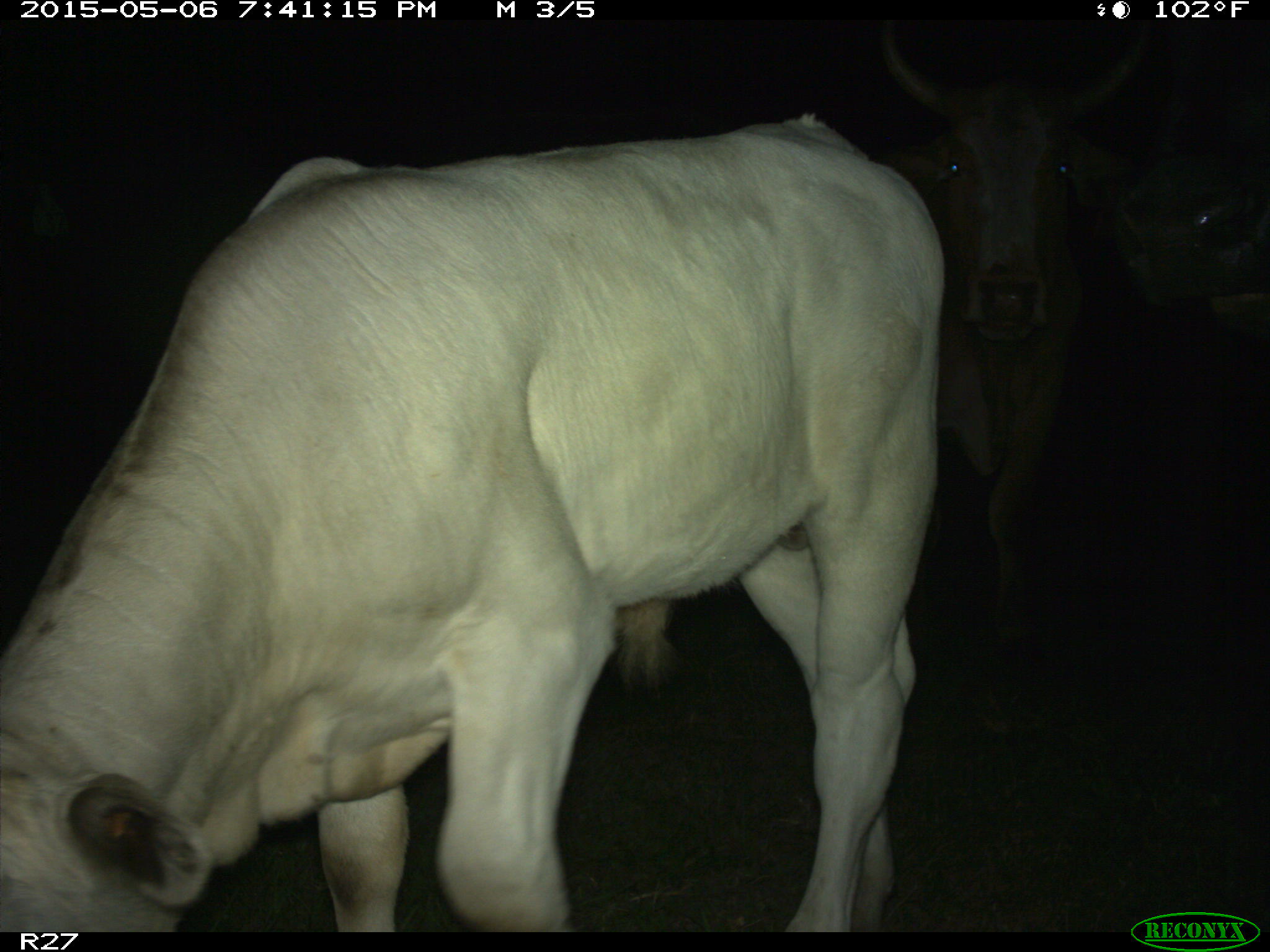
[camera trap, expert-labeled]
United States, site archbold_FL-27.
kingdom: Animalia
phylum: Chordata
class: Mammalia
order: Artiodactyla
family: Bovidae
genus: Bos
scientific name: Bos taurus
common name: domestic cow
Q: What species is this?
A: Bos taurus (domestic cow).